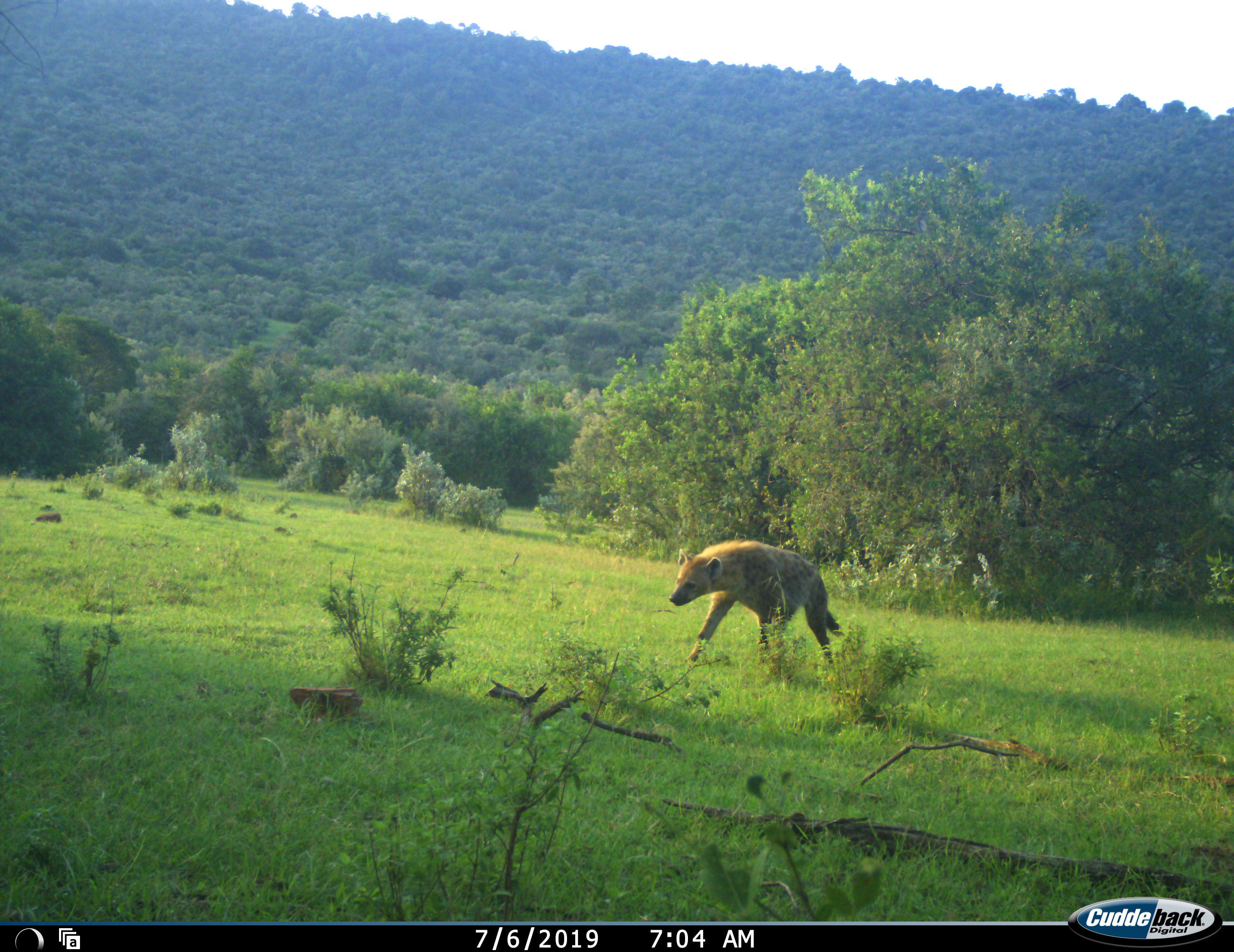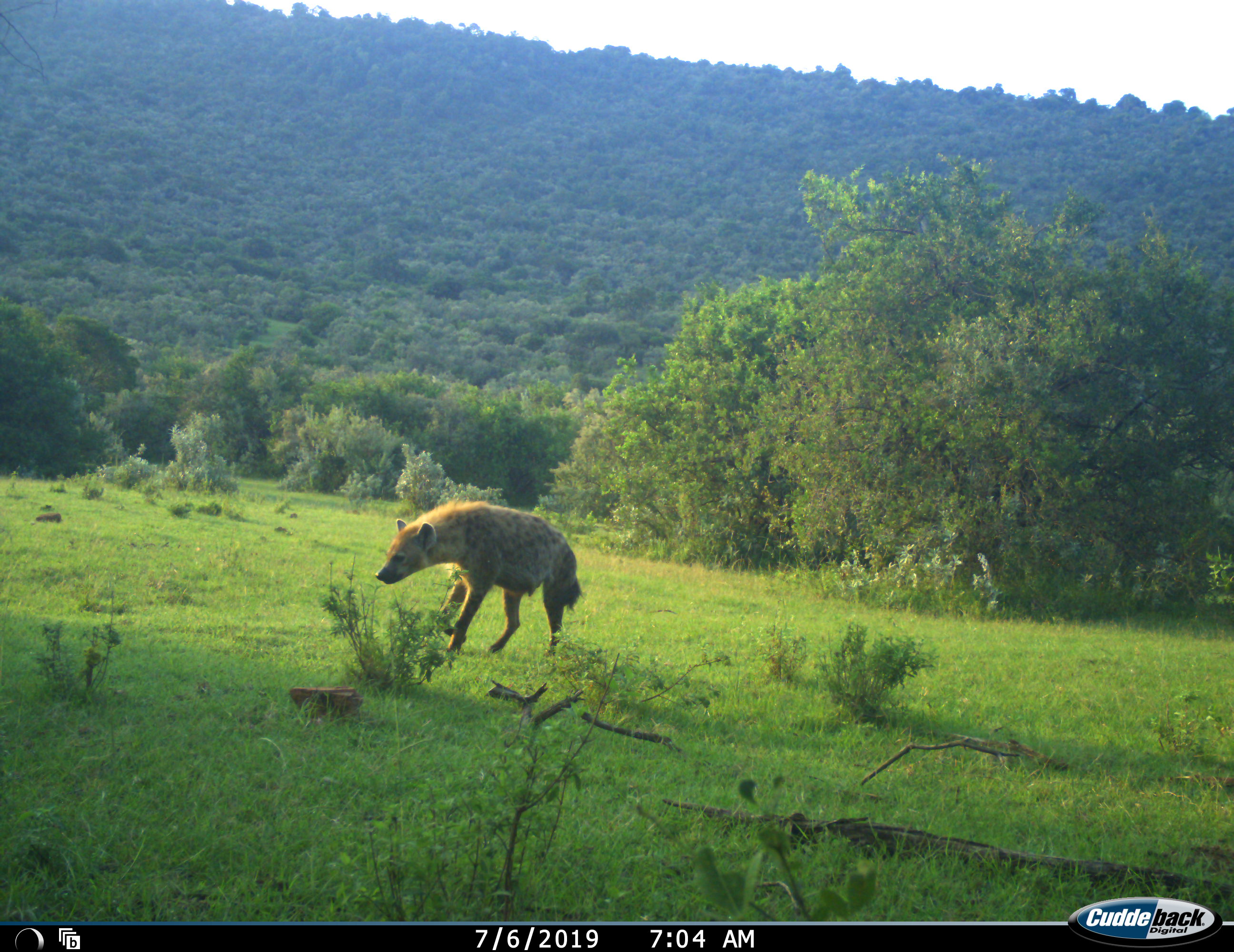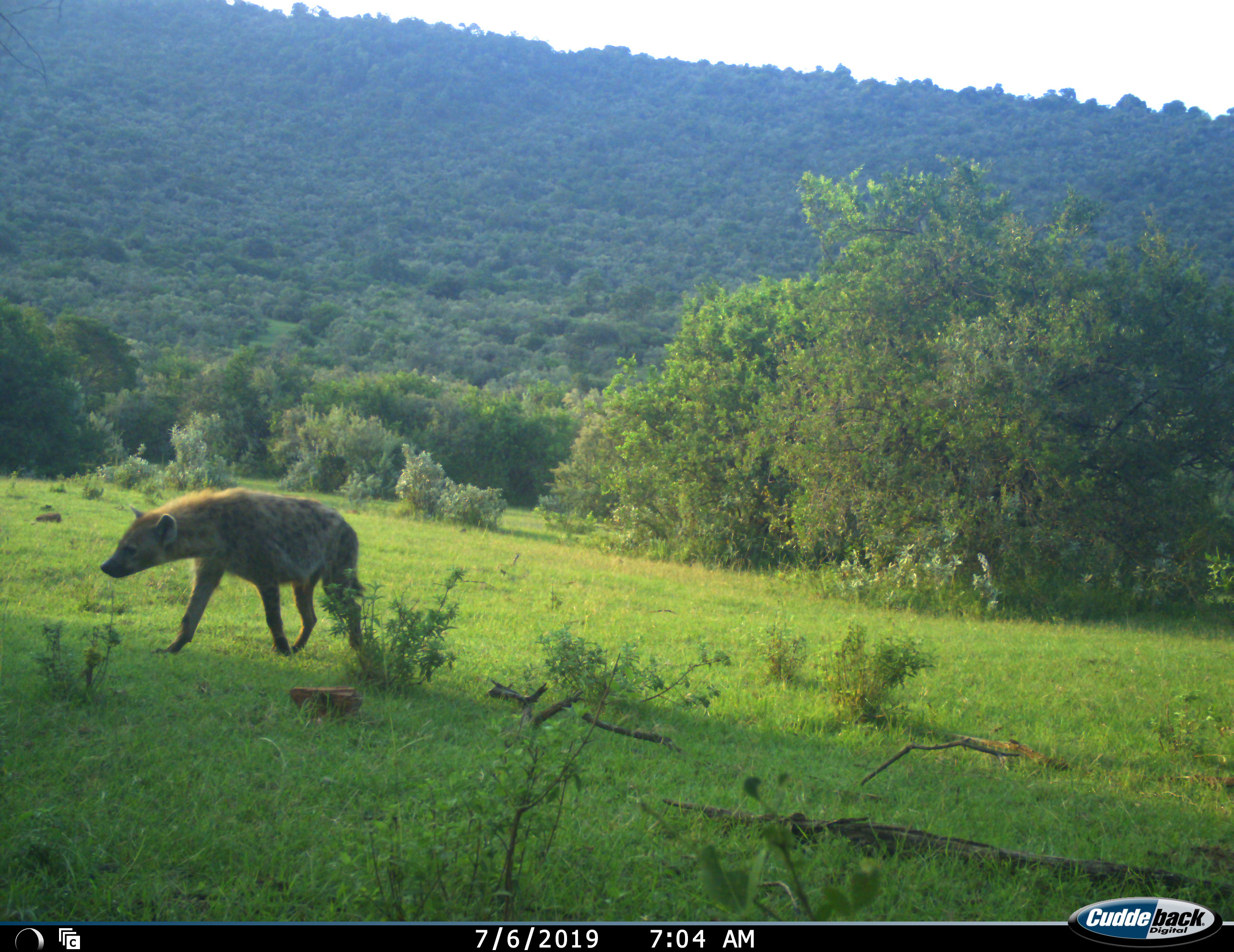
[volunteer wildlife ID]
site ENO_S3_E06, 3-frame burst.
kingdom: Animalia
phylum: Chordata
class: Mammalia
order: Carnivora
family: Hyaenidae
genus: Crocuta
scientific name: Crocuta crocuta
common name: spotted hyena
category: hyenaspotted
Hyenaspotted (spotted hyena) (Crocuta crocuta), count 1. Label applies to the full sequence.